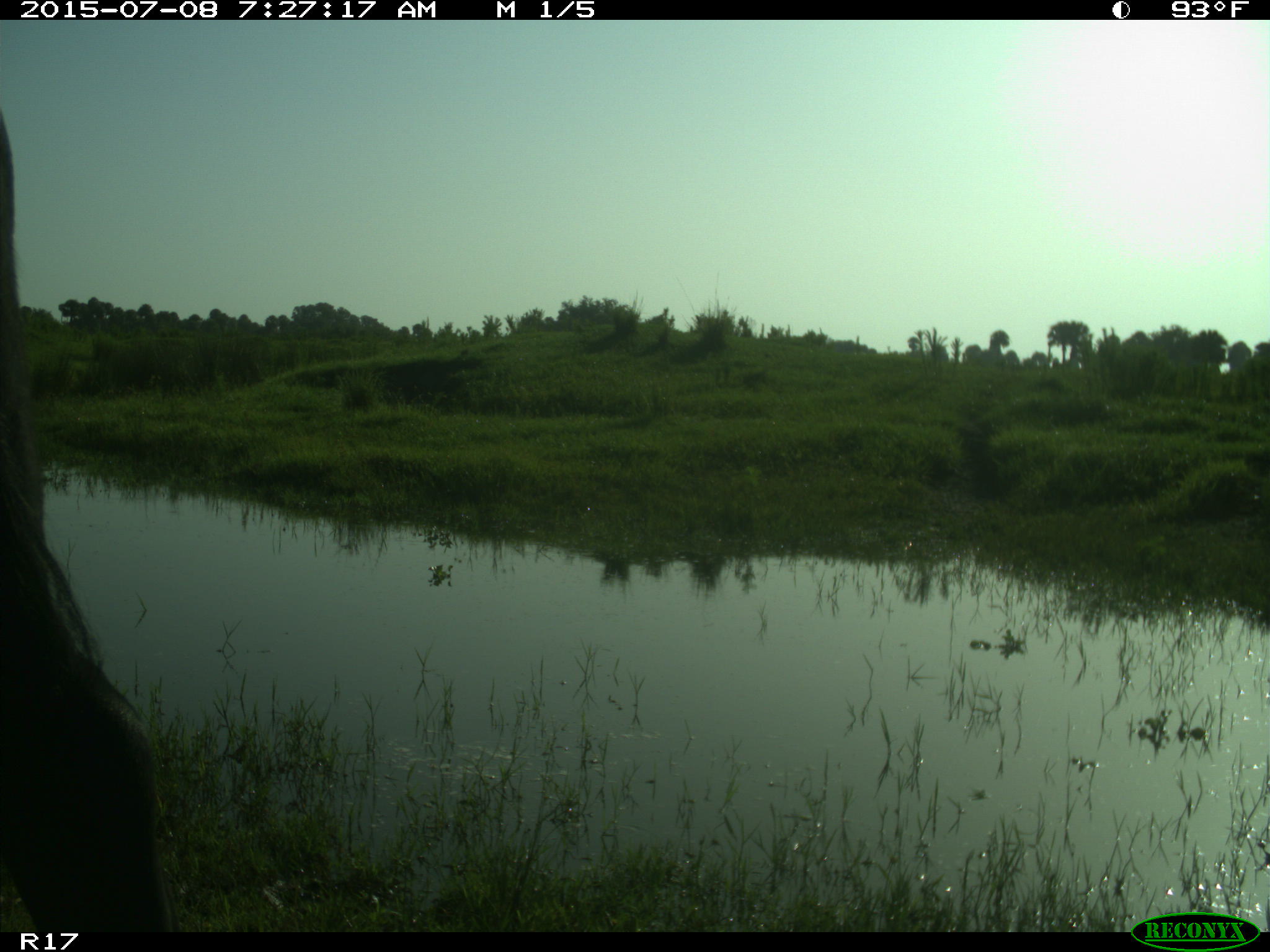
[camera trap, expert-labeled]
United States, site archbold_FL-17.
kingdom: Animalia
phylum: Chordata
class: Mammalia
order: Artiodactyla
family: Bovidae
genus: Bos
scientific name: Bos taurus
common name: domestic cow